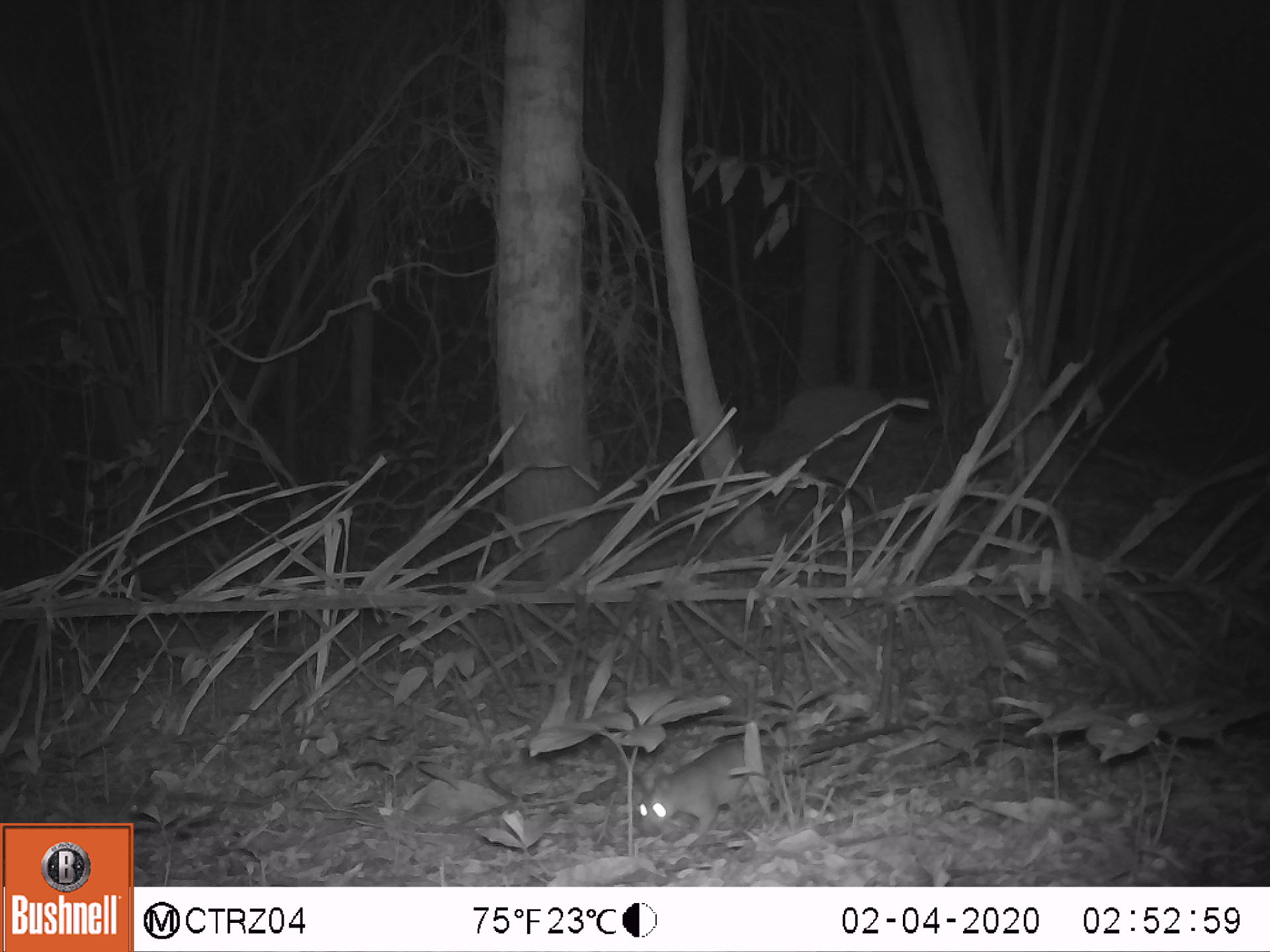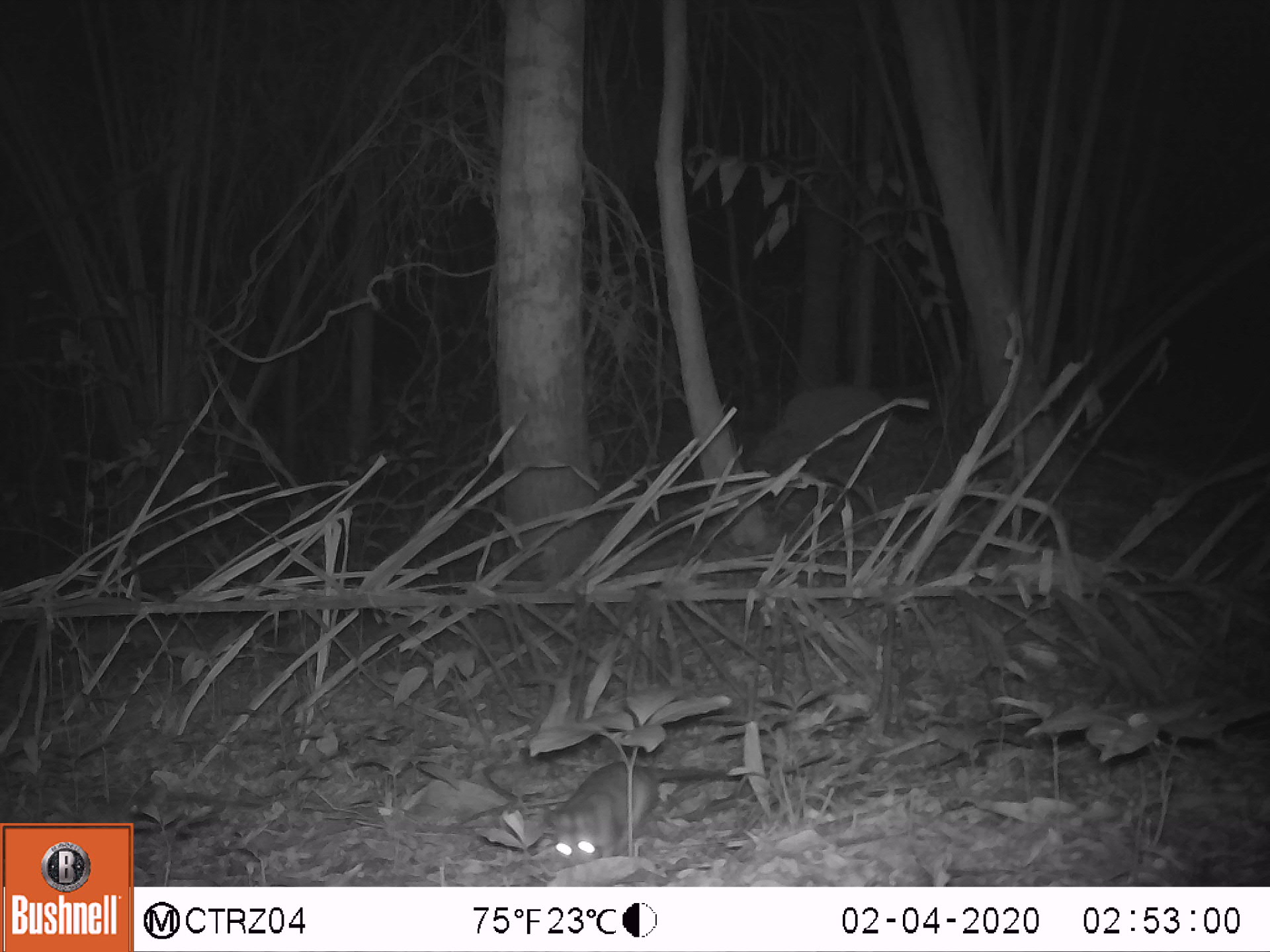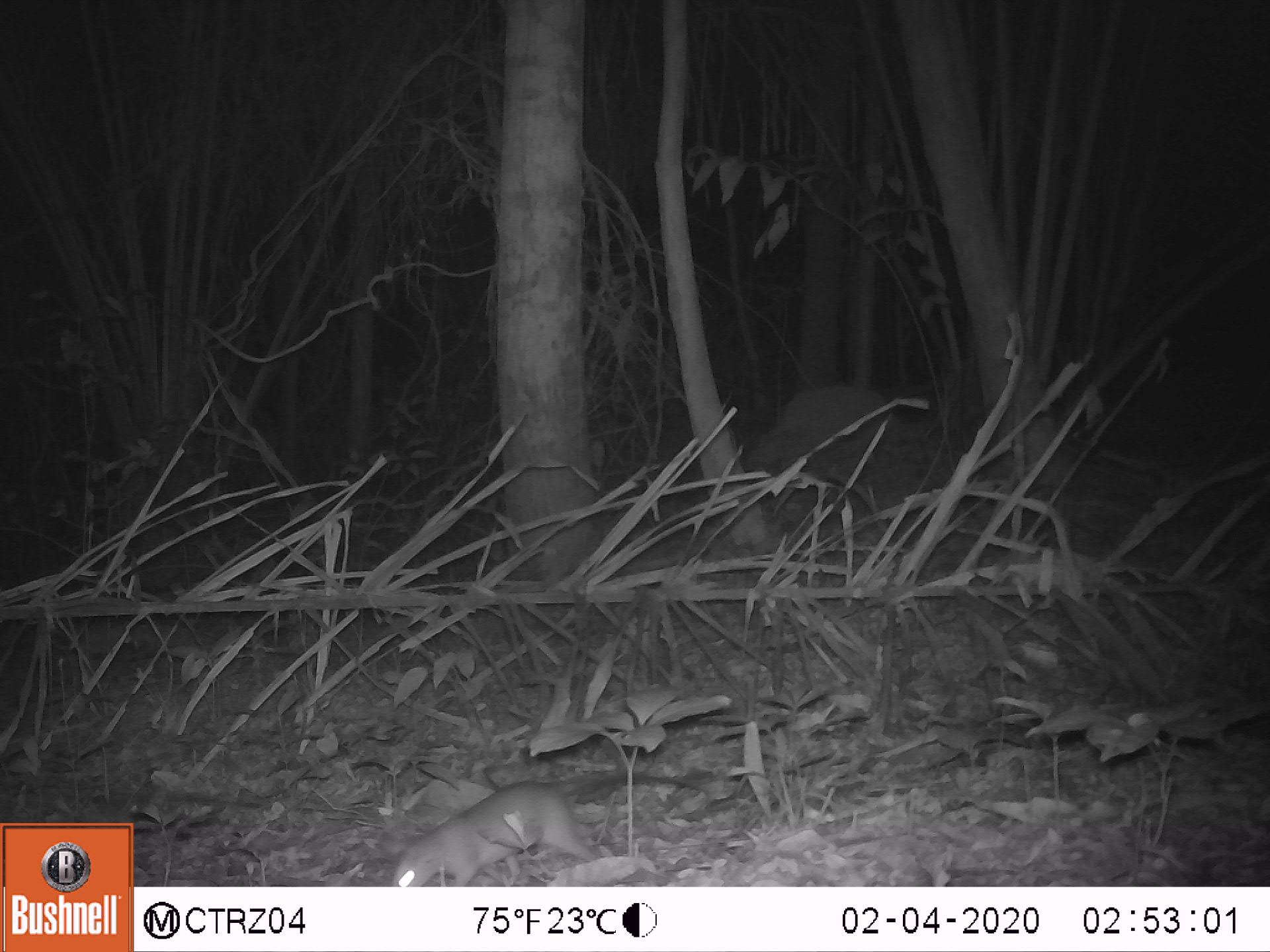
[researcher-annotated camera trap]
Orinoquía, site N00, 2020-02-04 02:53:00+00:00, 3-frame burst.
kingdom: Animalia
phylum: Chordata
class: Mammalia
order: Rodentia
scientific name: Rodentia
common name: rodent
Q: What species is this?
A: Rodent (Rodentia).